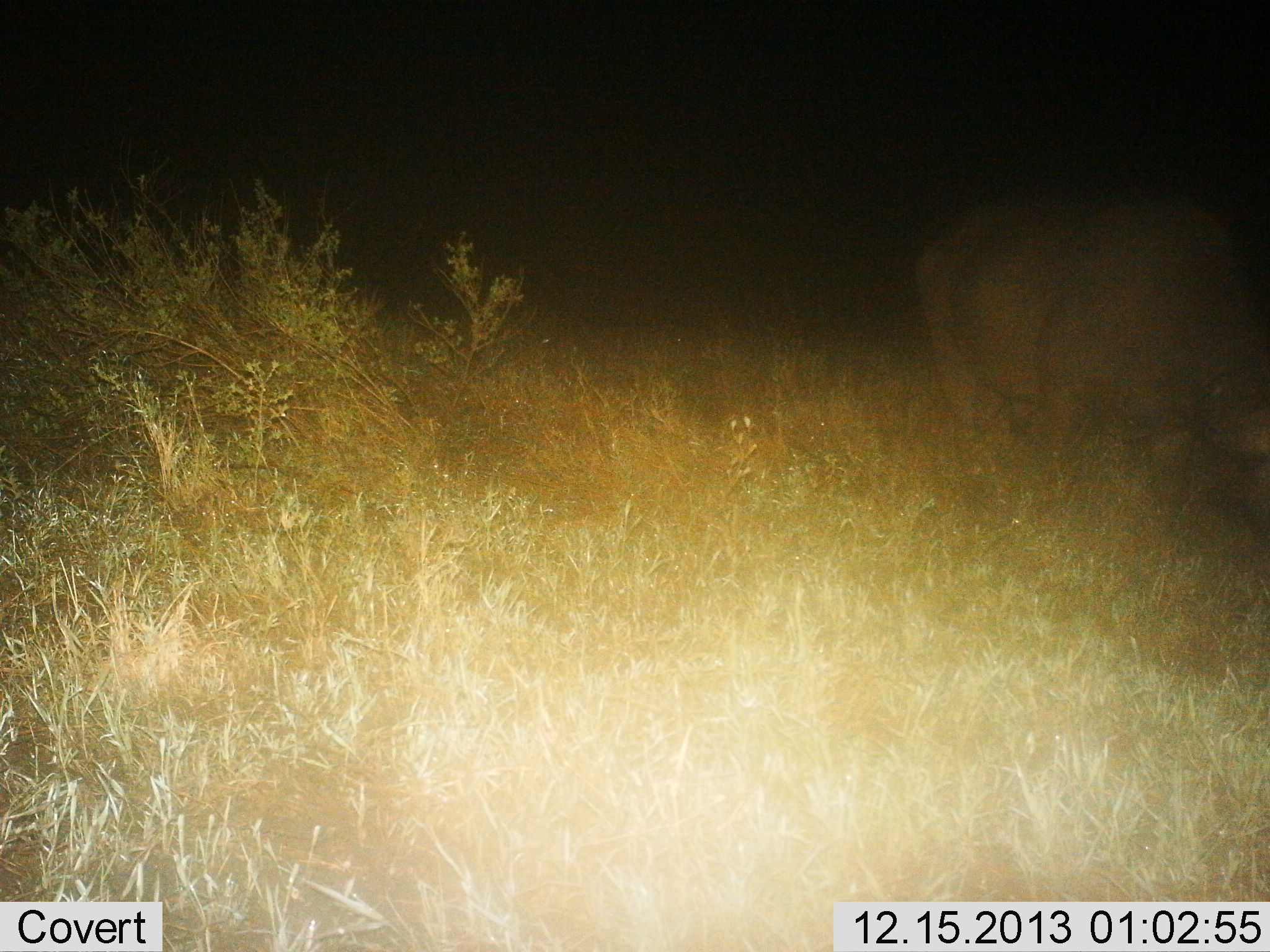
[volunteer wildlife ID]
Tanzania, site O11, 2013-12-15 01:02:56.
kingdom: Animalia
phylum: Chordata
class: Mammalia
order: Artiodactyla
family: Bovidae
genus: Syncerus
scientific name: Syncerus caffer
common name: cape buffalo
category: buffalo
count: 1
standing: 50%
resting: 0%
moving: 25%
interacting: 0%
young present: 0%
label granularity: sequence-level